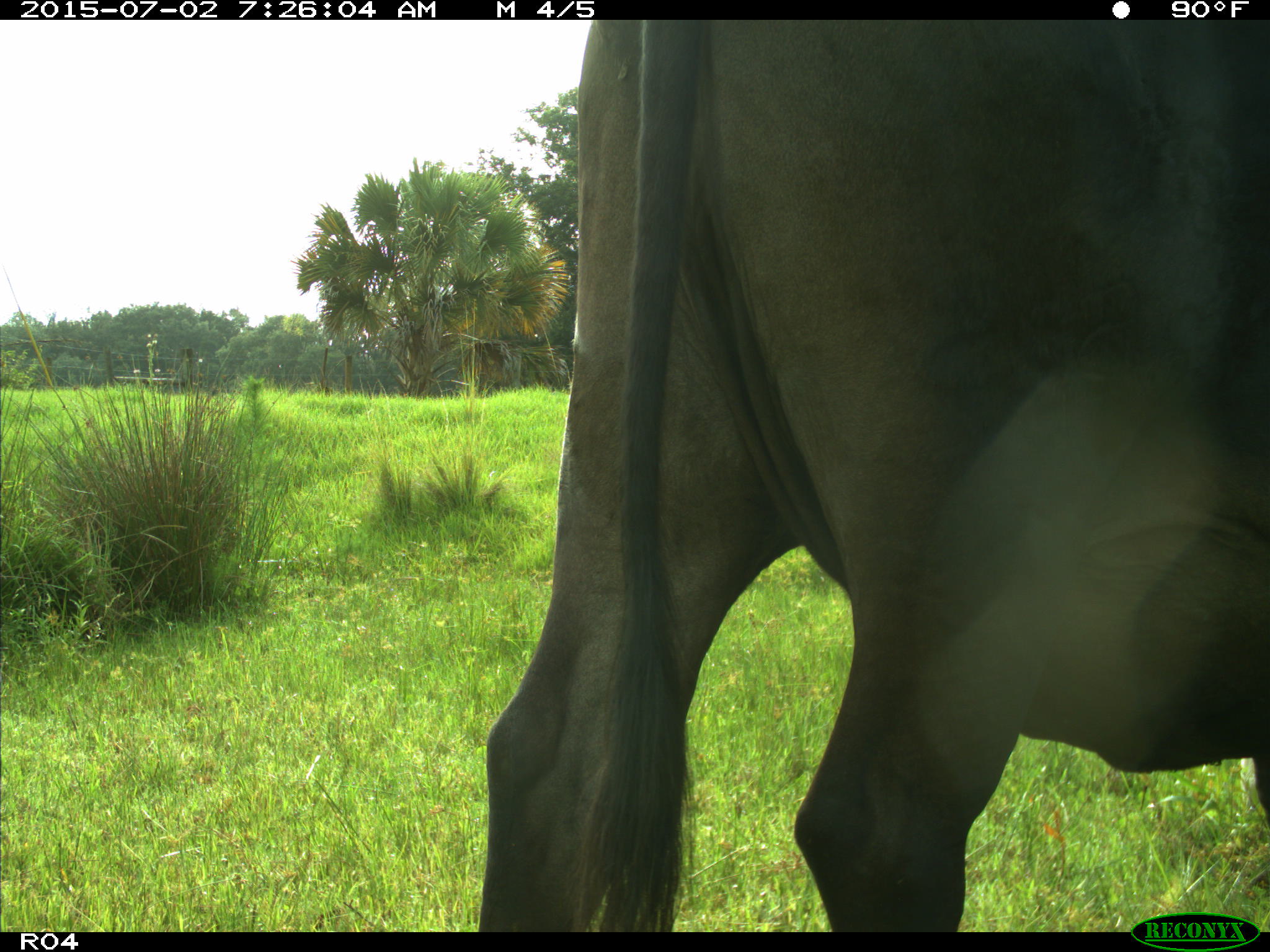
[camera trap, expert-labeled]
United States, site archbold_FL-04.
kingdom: Animalia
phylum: Chordata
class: Mammalia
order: Artiodactyla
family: Bovidae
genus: Bos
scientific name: Bos taurus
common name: domestic cow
Bos taurus (domestic cow).